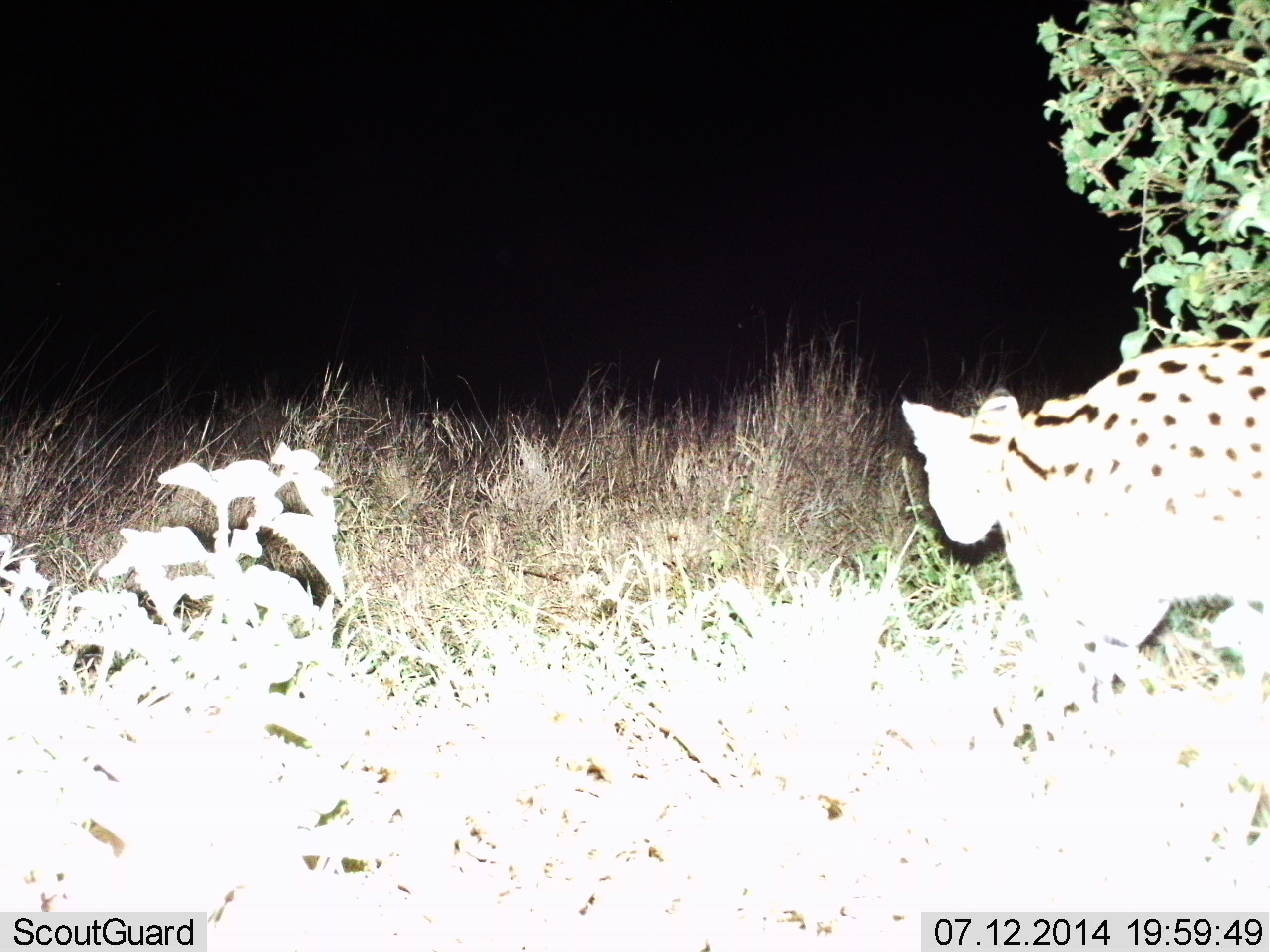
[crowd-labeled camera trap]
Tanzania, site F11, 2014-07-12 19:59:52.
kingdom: Animalia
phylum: Chordata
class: Mammalia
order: Carnivora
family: Felidae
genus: Leptailurus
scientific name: Leptailurus serval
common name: serval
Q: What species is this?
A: Serval (Leptailurus serval).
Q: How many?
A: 1.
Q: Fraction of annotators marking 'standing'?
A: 10%.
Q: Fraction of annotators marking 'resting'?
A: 0%.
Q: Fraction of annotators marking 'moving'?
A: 90%.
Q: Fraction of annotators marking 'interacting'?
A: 0%.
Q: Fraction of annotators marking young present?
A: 0%.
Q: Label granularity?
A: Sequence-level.